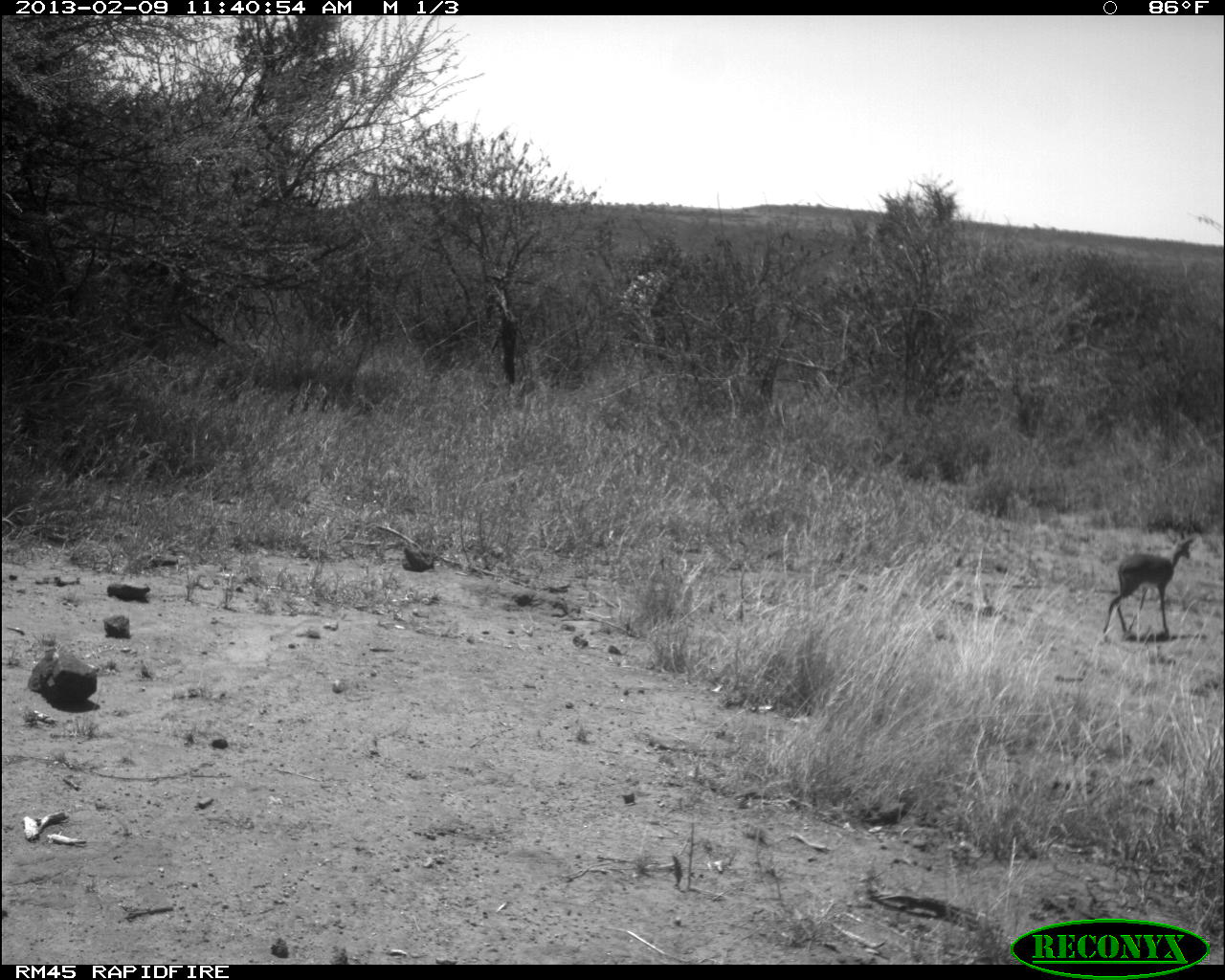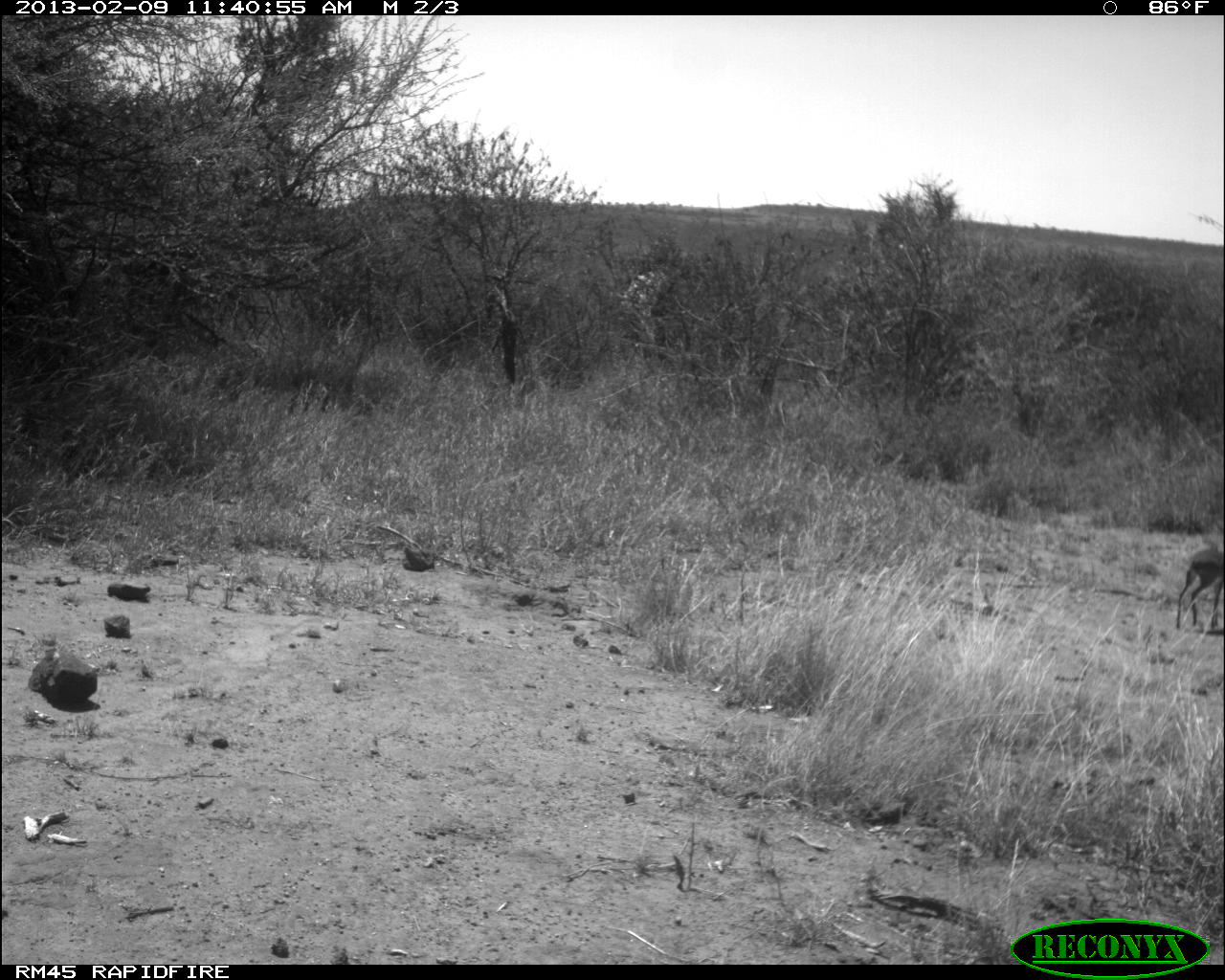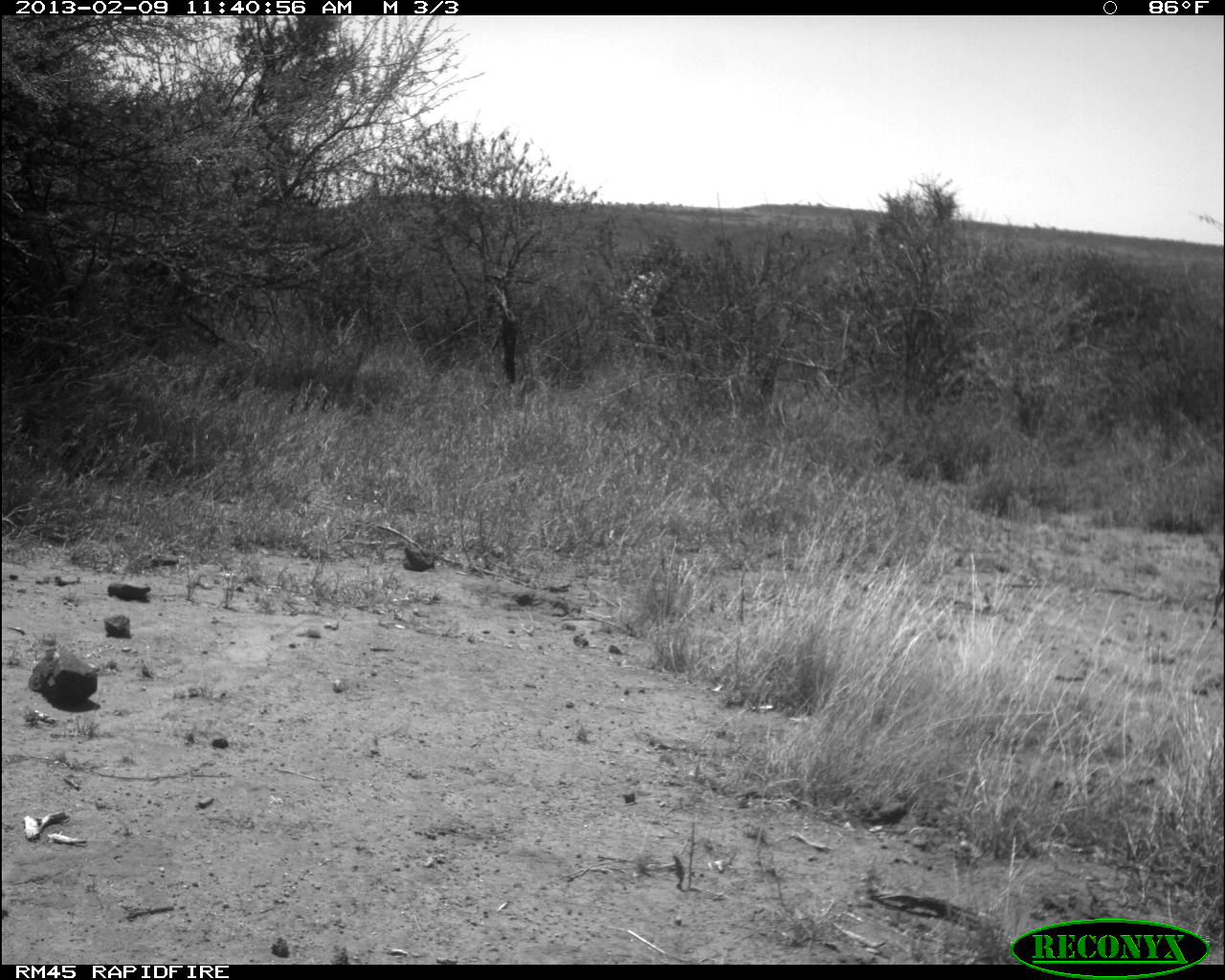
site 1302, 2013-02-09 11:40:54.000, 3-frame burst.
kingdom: Animalia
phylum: Chordata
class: Mammalia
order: Artiodactyla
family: Bovidae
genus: Madoqua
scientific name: Madoqua guentheri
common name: günther's dik-dik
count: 1